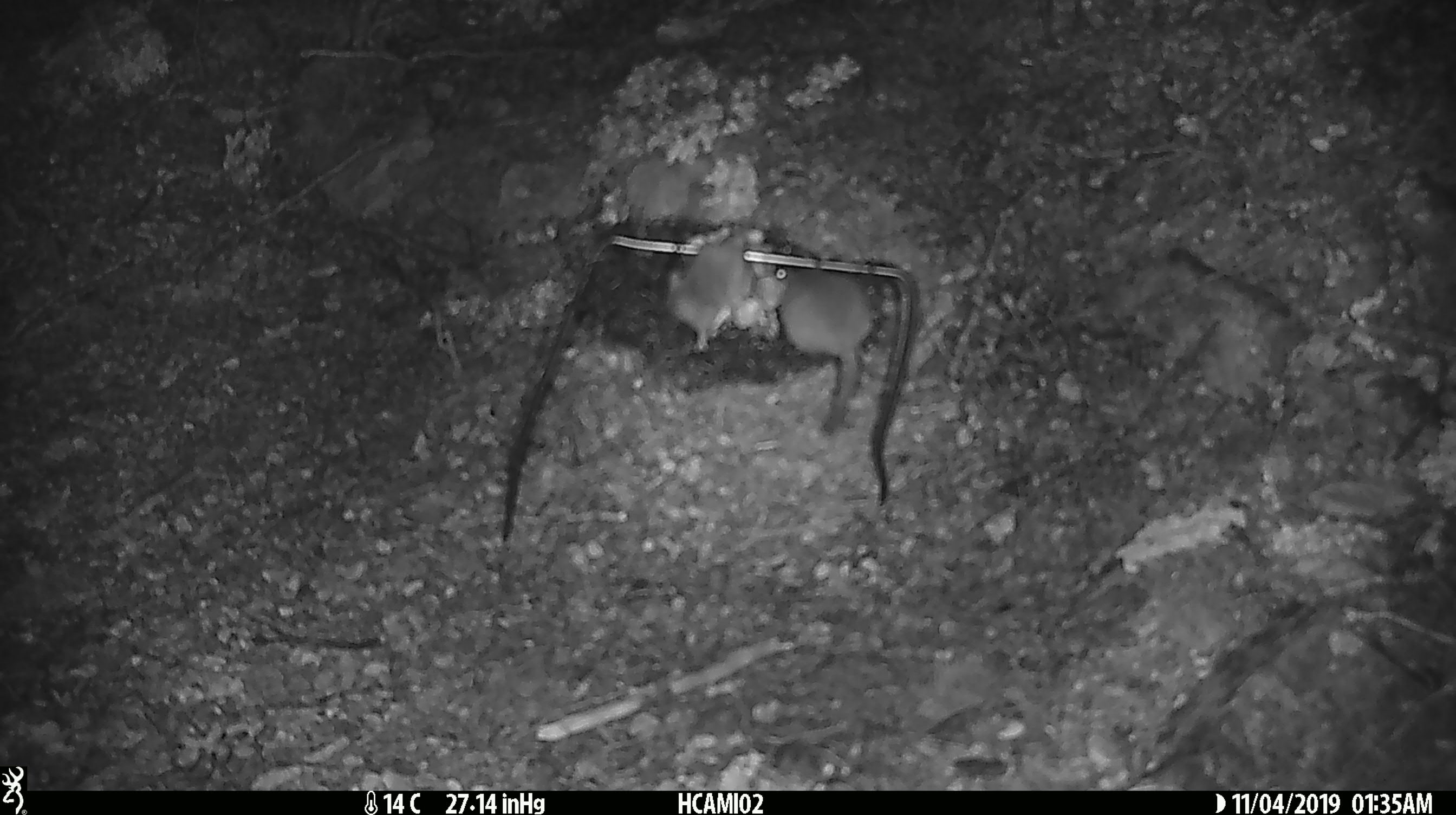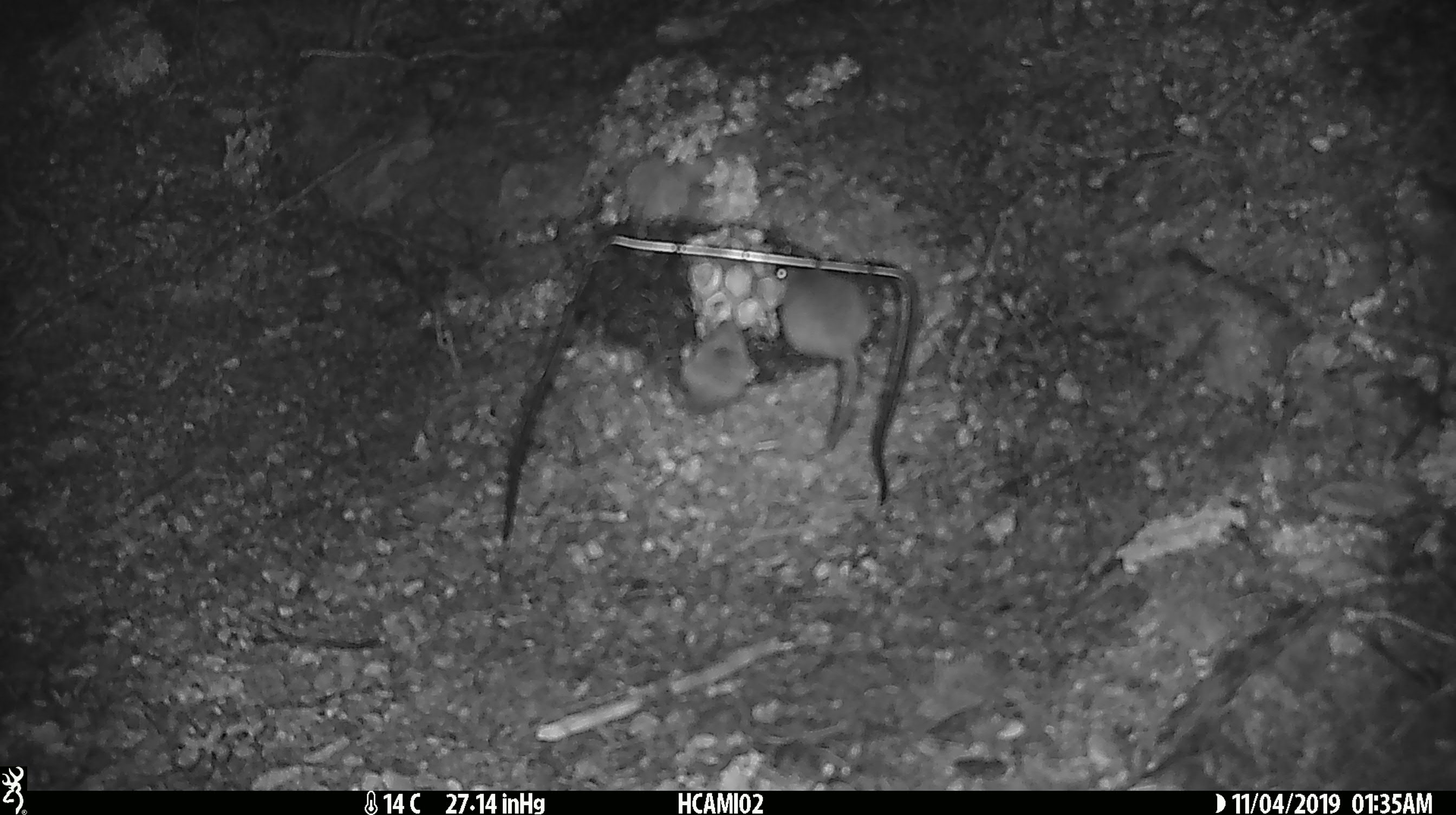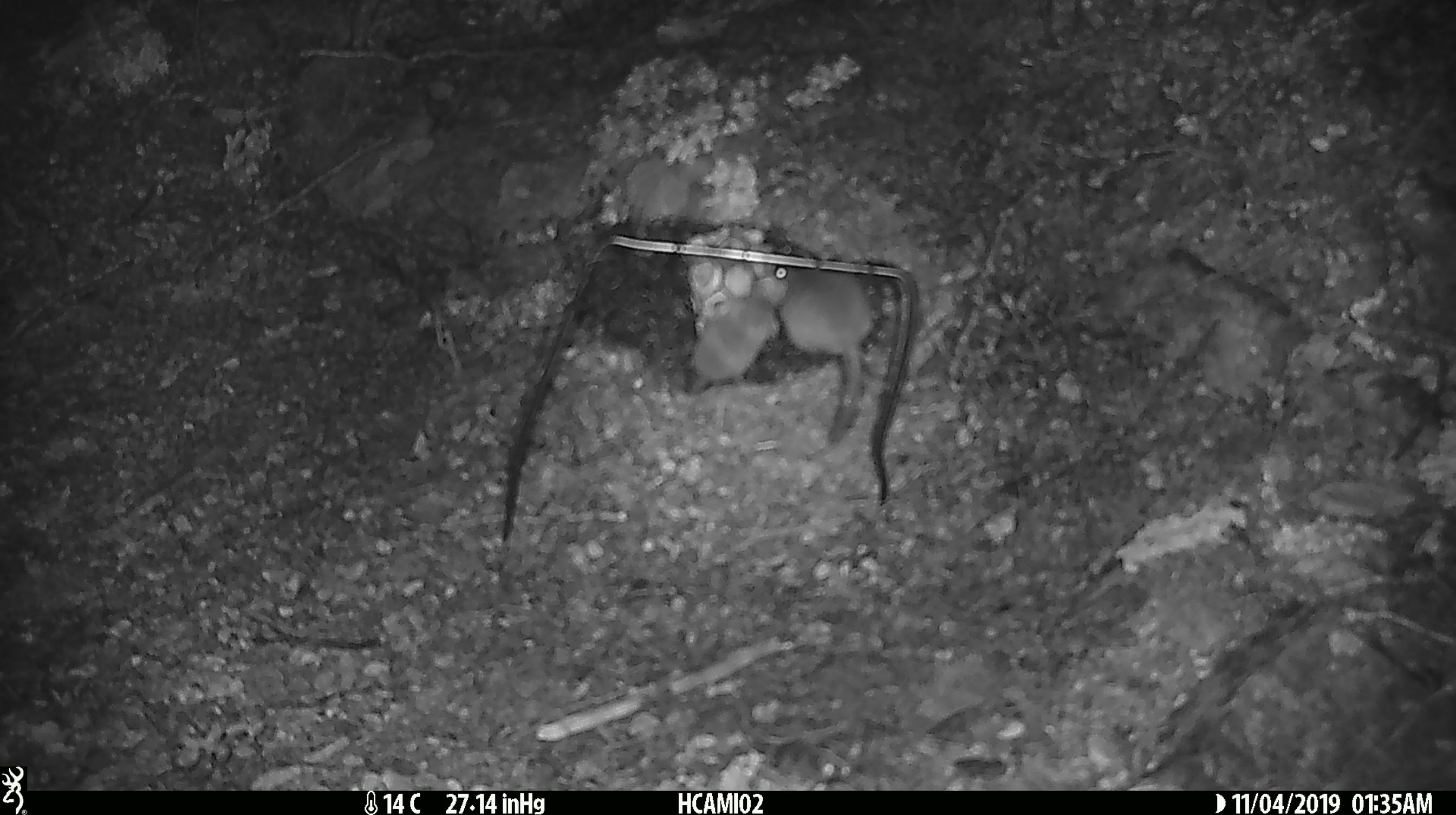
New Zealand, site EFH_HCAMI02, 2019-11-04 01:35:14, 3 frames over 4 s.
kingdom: Animalia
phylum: Chordata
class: Mammalia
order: Rodentia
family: Muridae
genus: Mus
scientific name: Mus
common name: mouse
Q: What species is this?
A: Mouse (Mus).